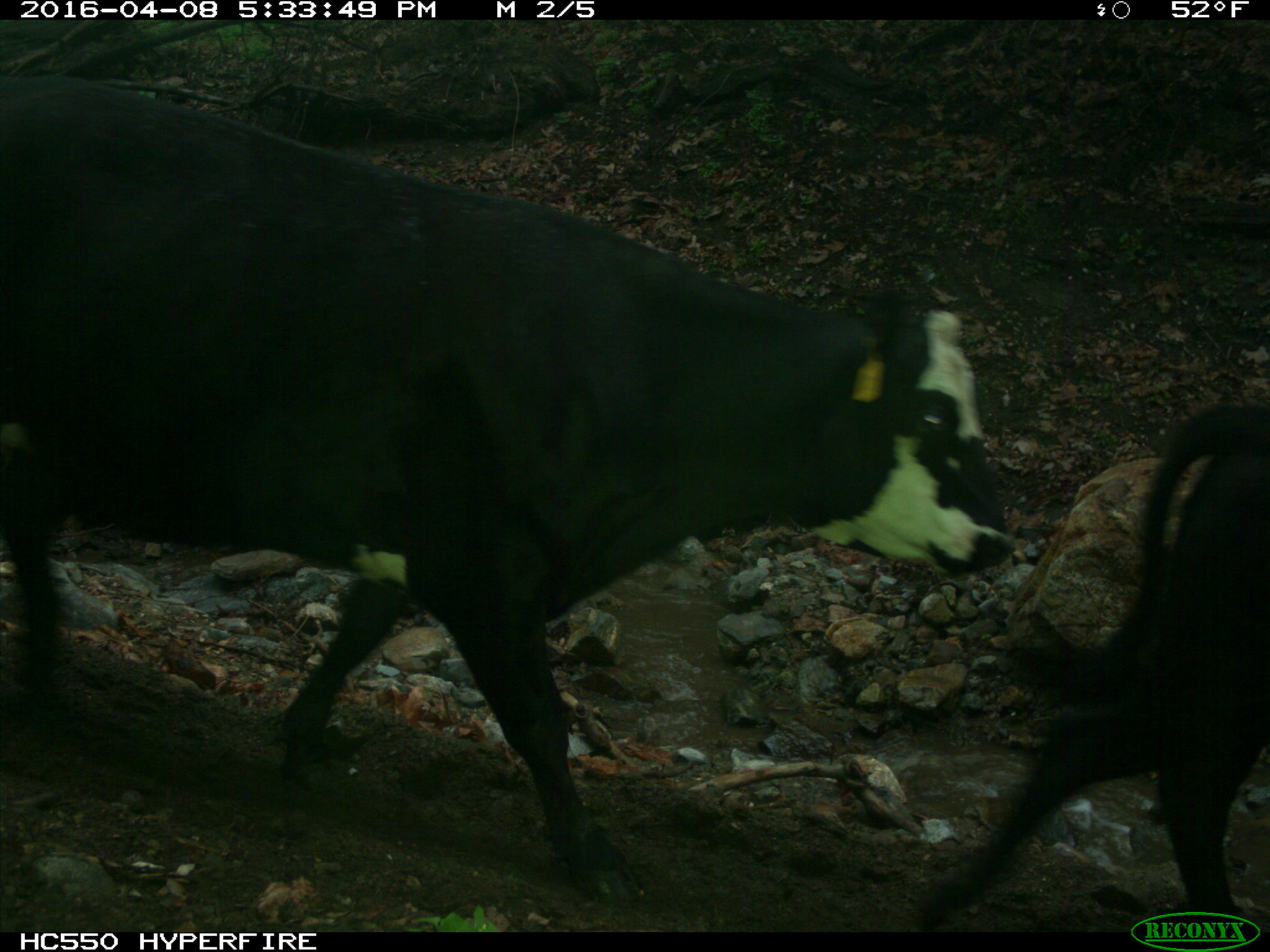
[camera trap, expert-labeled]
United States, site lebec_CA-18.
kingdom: Animalia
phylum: Chordata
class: Mammalia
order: Artiodactyla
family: Bovidae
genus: Bos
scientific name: Bos taurus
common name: domestic cow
Bos taurus (domestic cow).